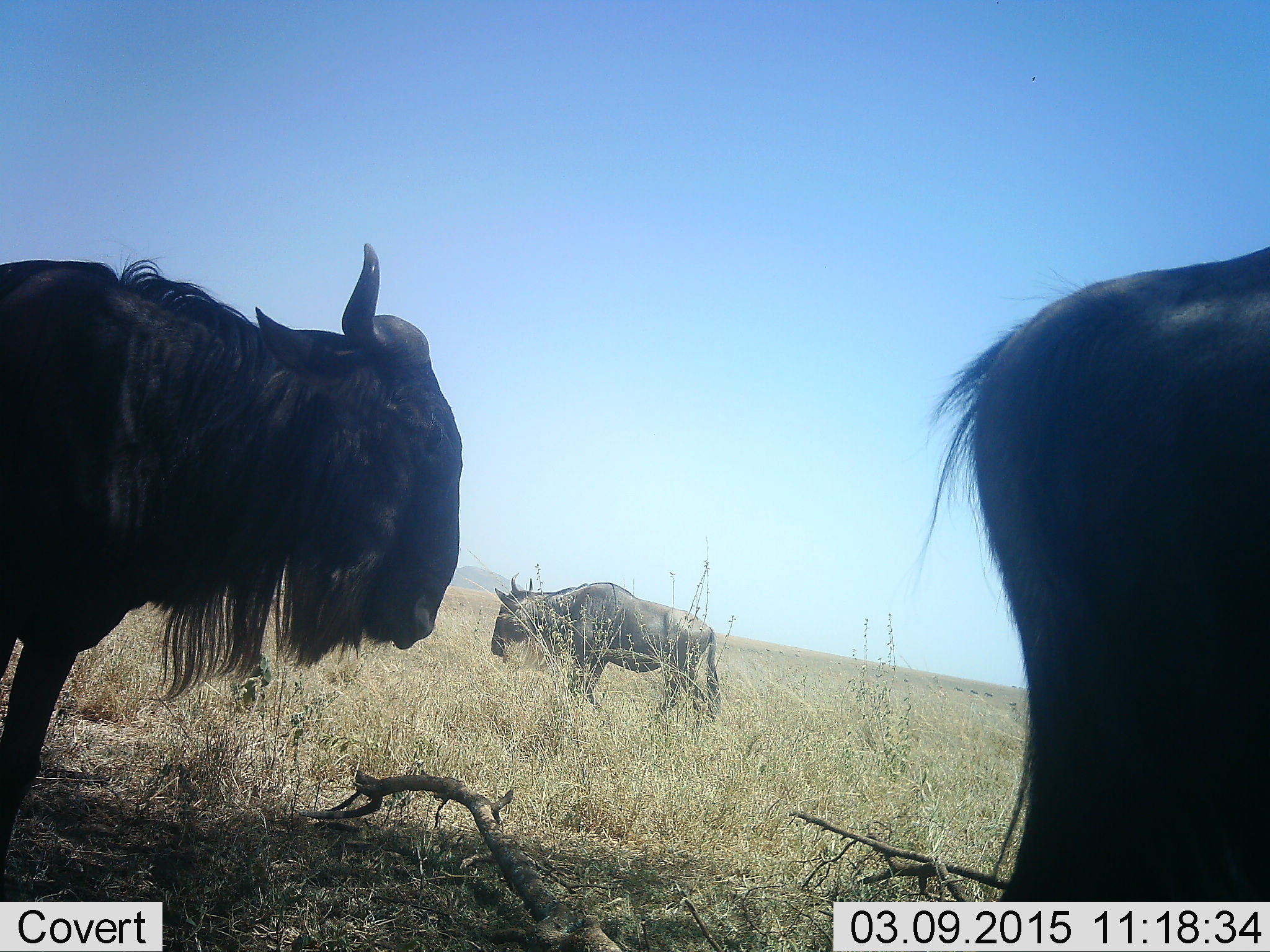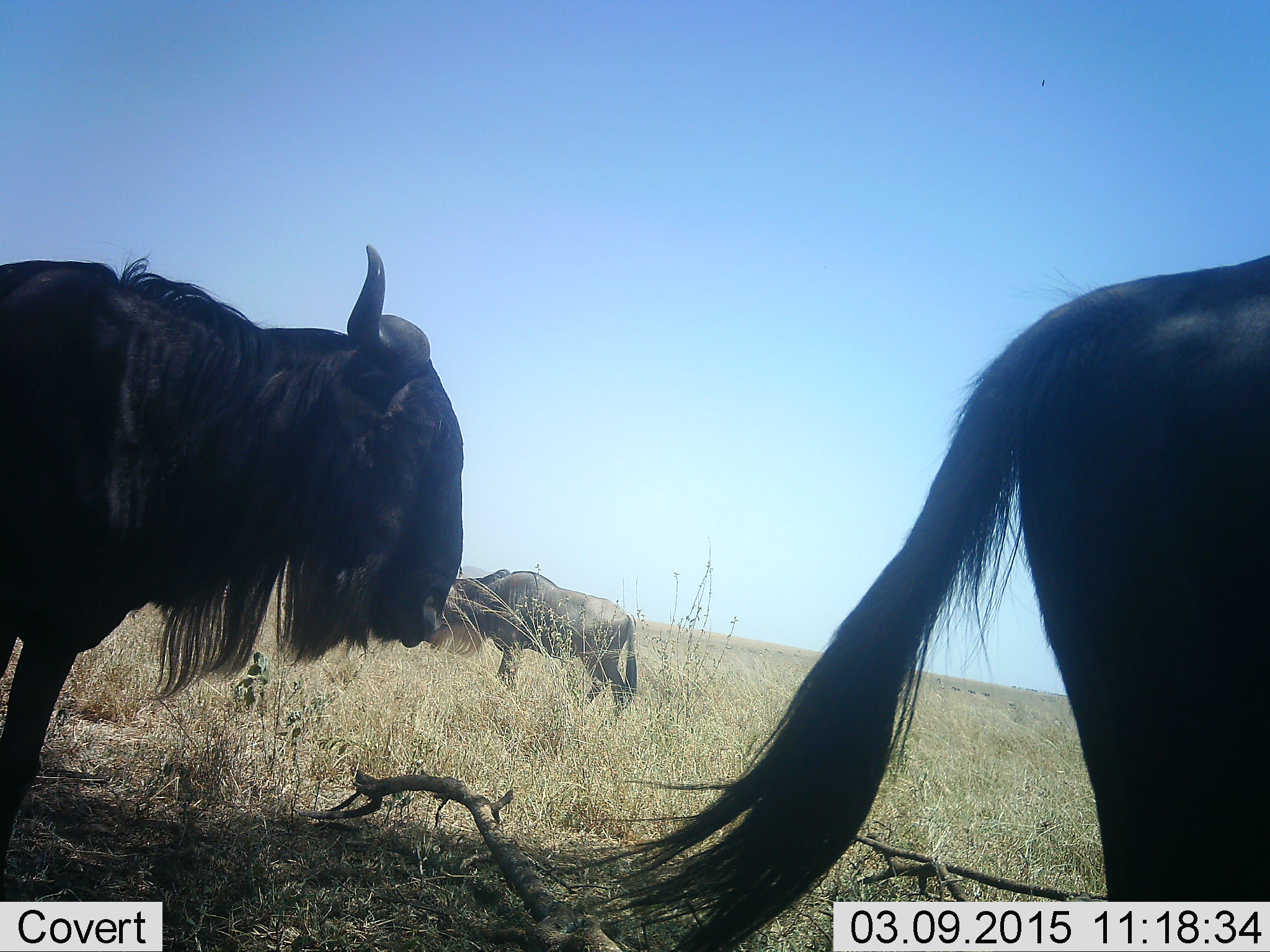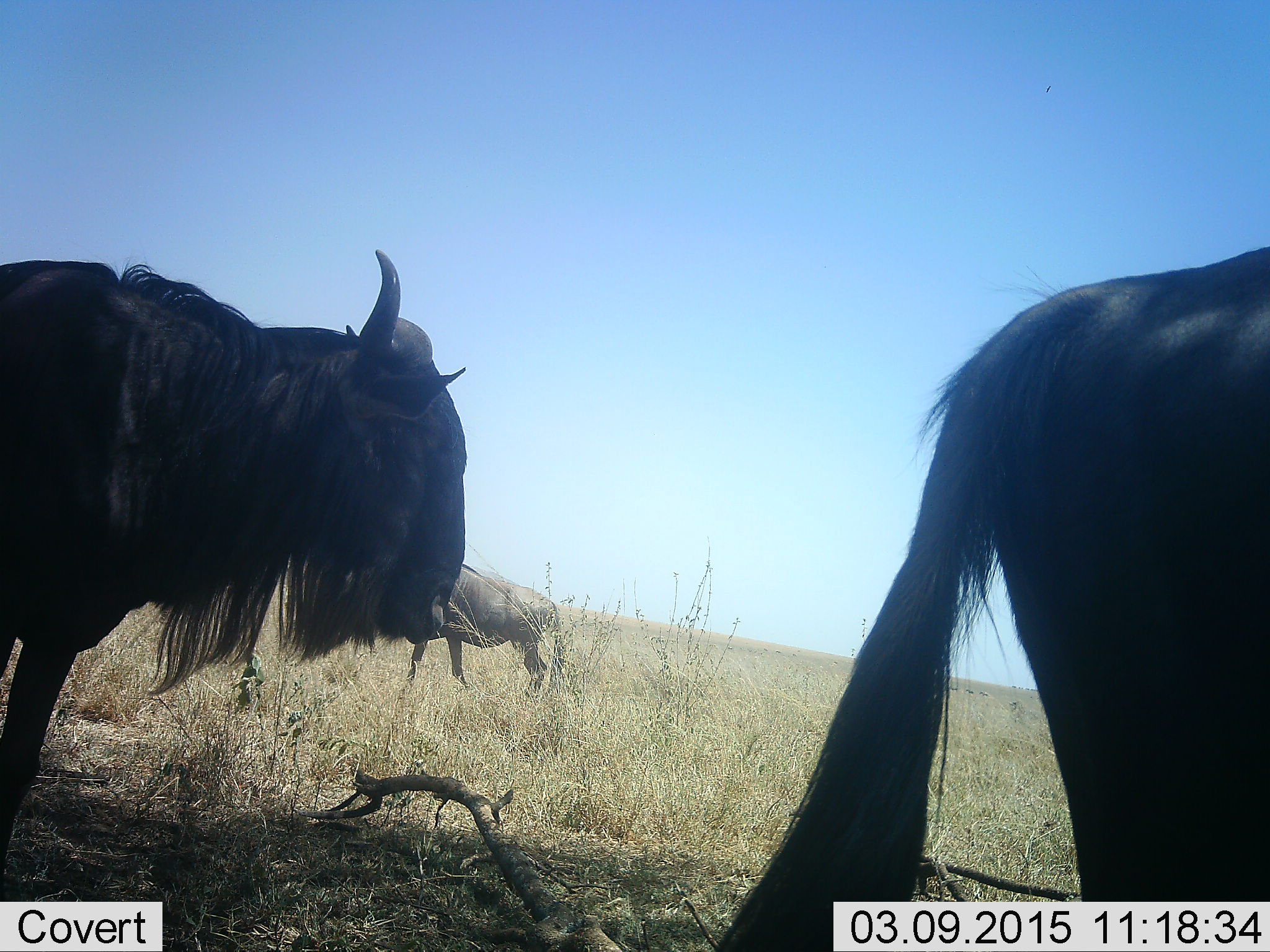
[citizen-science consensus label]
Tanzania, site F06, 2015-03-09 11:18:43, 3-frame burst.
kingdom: Animalia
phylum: Chordata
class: Mammalia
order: Artiodactyla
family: Bovidae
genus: Connochaetes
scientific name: Connochaetes taurinus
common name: blue wildebeest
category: wildebeest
Wildebeest (blue wildebeest) (Connochaetes taurinus), count 3. Behavior (volunteer vote fractions): standing 80%, resting 20%, moving 60%, interacting 0%. Young present (vote fraction): 0%. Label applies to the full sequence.